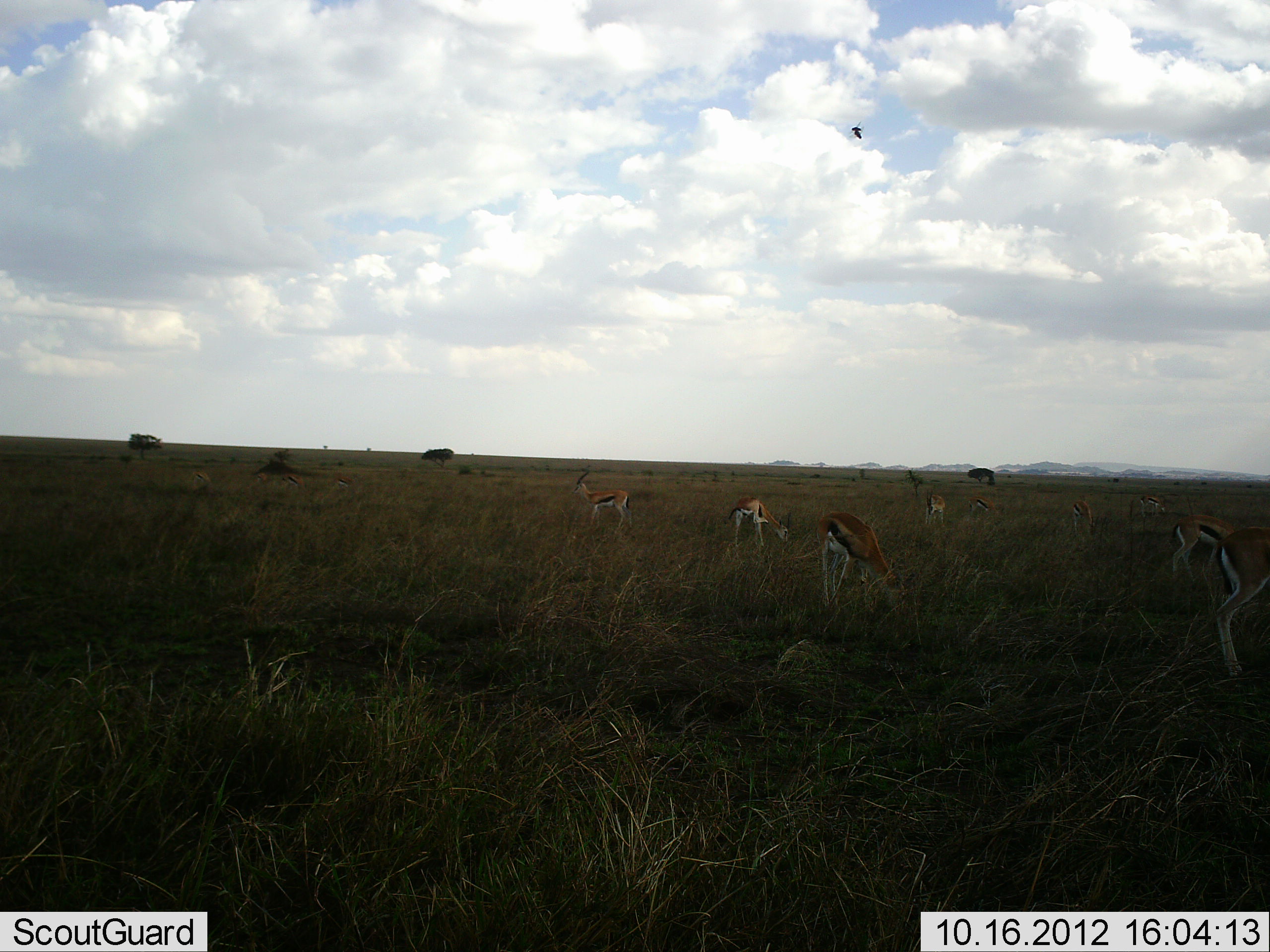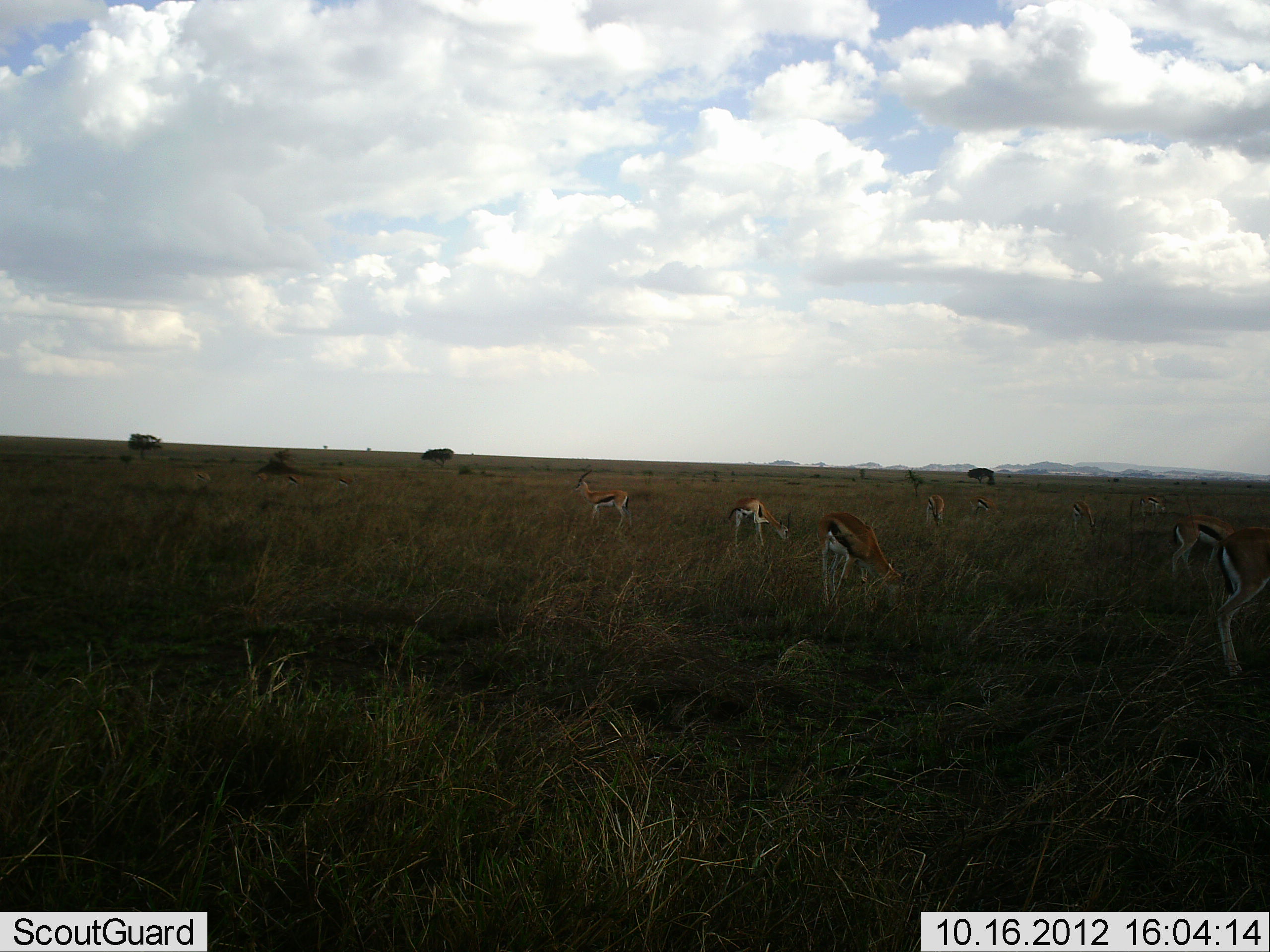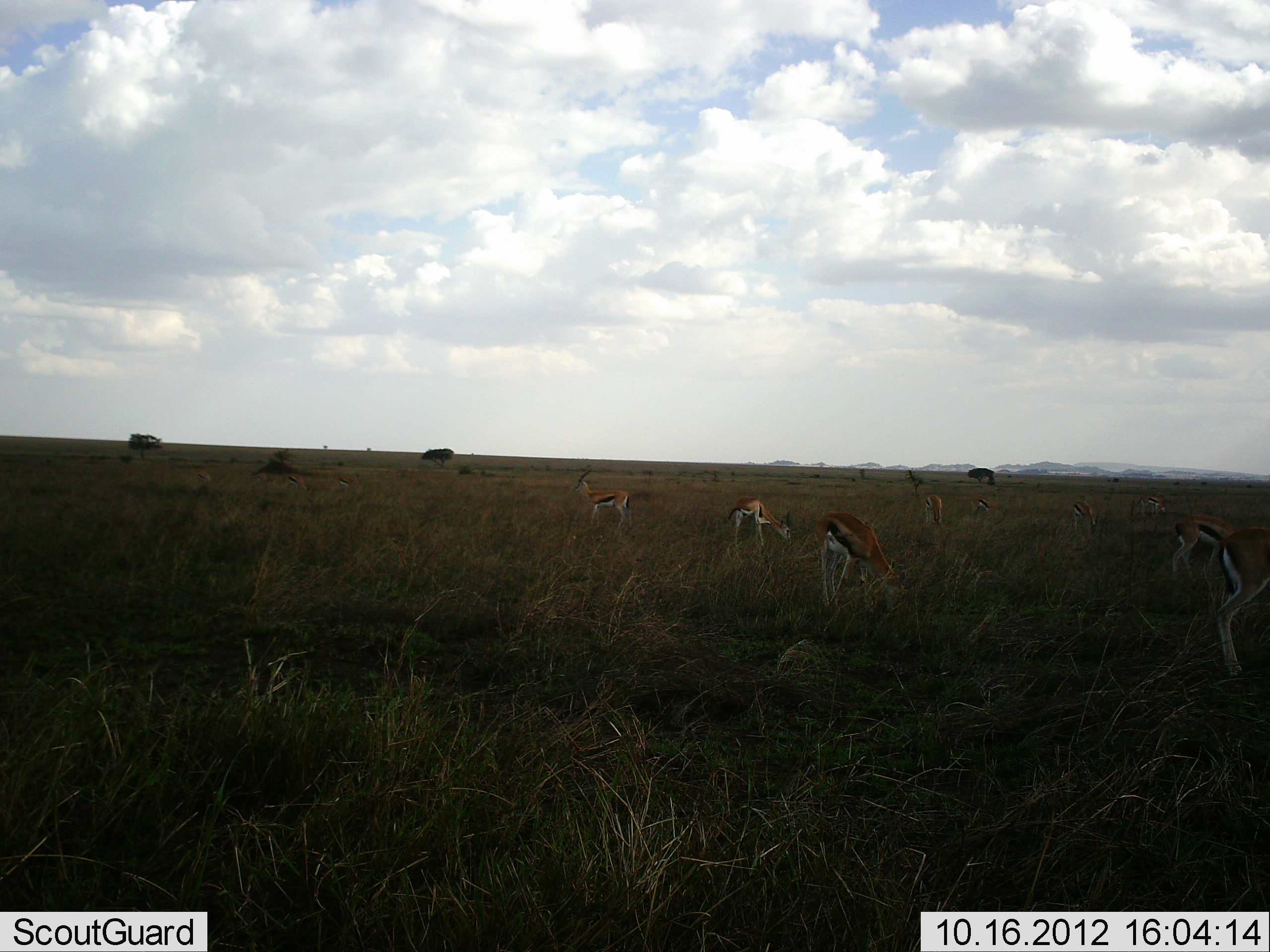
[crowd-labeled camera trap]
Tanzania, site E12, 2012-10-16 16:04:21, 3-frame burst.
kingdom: Animalia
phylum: Chordata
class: Mammalia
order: Artiodactyla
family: Bovidae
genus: Eudorcas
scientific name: Eudorcas thomsonii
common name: thomson's gazelle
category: gazellethomsons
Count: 6.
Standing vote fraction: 60%.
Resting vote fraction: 0%.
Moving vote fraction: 0%.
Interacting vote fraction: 0%.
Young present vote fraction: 0%.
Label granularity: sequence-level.